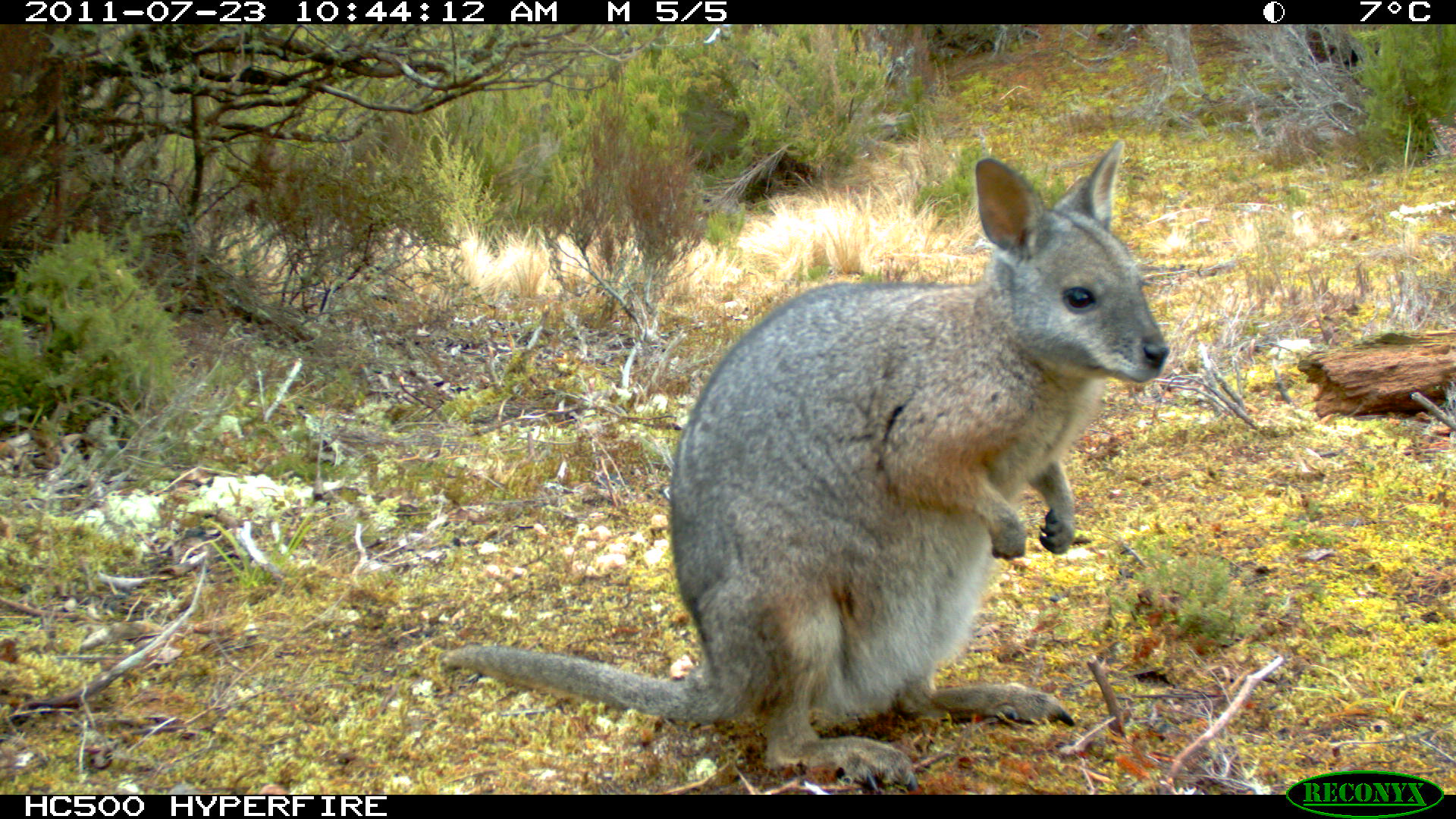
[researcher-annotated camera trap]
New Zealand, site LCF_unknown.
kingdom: Animalia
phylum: Chordata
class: Mammalia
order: Diprotodontia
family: Macropodidae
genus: Notamacropus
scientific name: Notamacropus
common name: wallaby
Wallaby (Notamacropus).